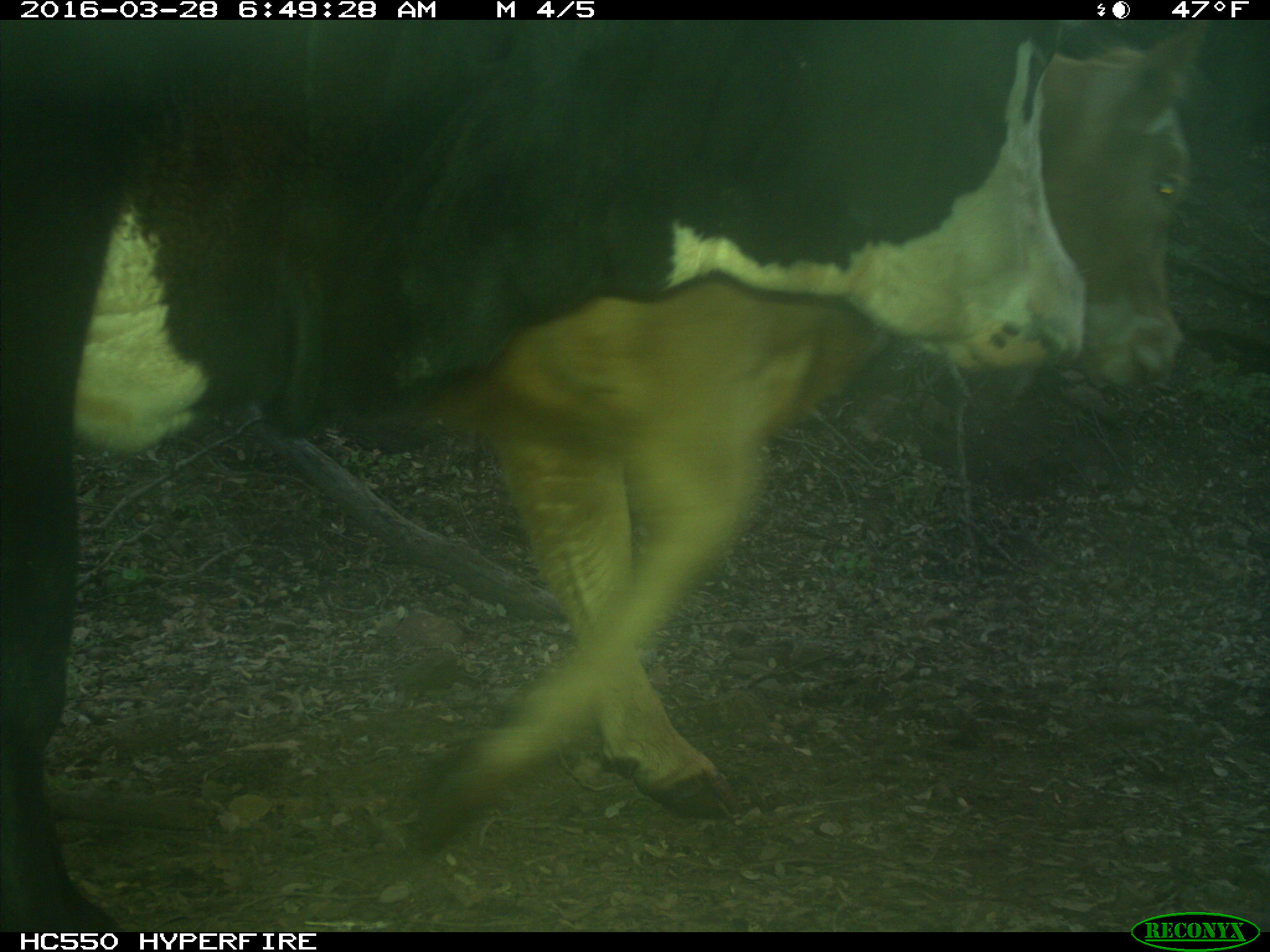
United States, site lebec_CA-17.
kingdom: Animalia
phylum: Chordata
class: Mammalia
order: Artiodactyla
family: Bovidae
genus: Bos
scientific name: Bos taurus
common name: domestic cow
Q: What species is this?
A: Bos taurus (domestic cow).